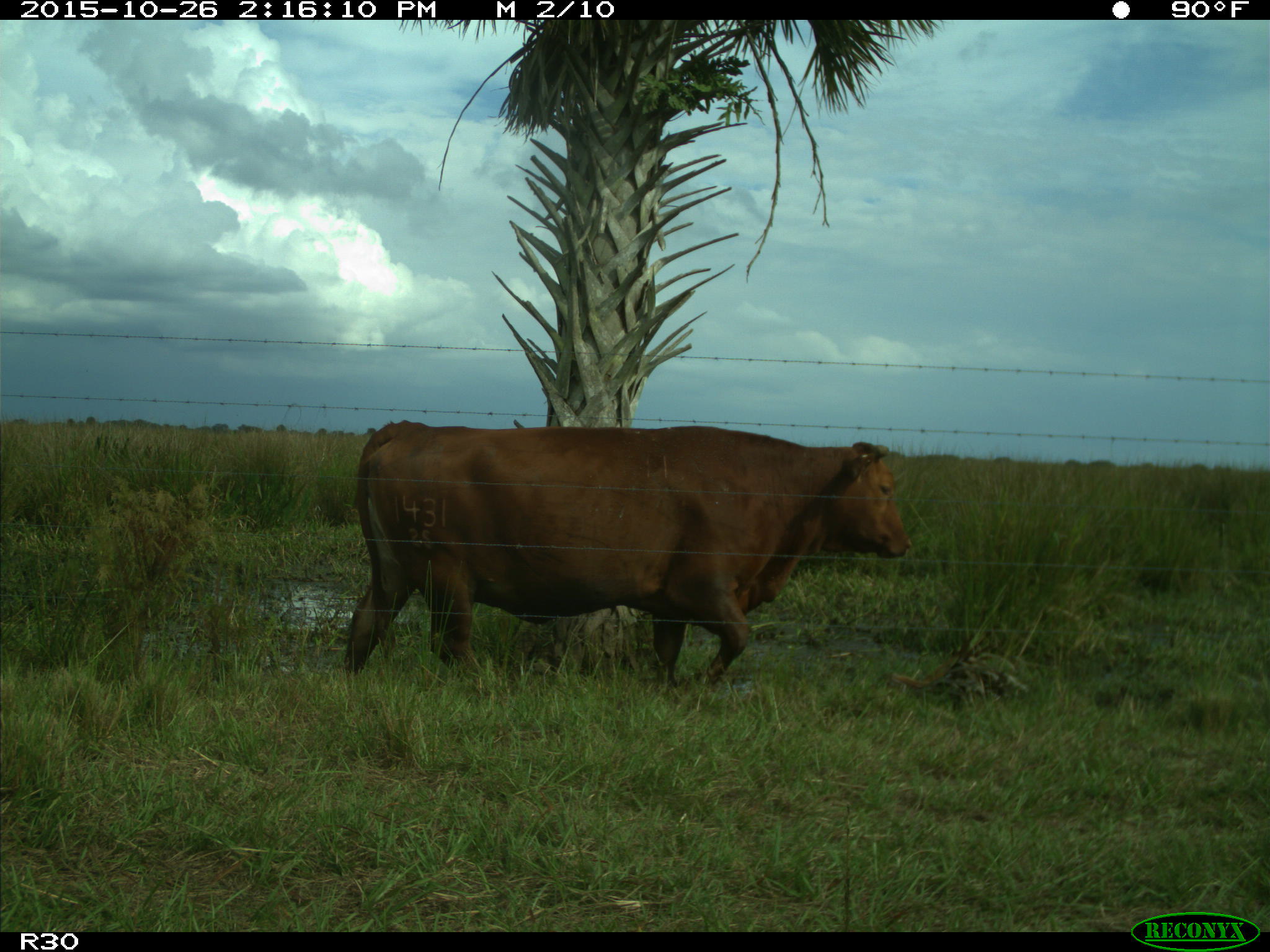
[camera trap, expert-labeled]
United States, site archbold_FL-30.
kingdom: Animalia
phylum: Chordata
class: Mammalia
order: Artiodactyla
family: Bovidae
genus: Bos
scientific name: Bos taurus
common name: domestic cow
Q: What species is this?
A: Bos taurus (domestic cow).